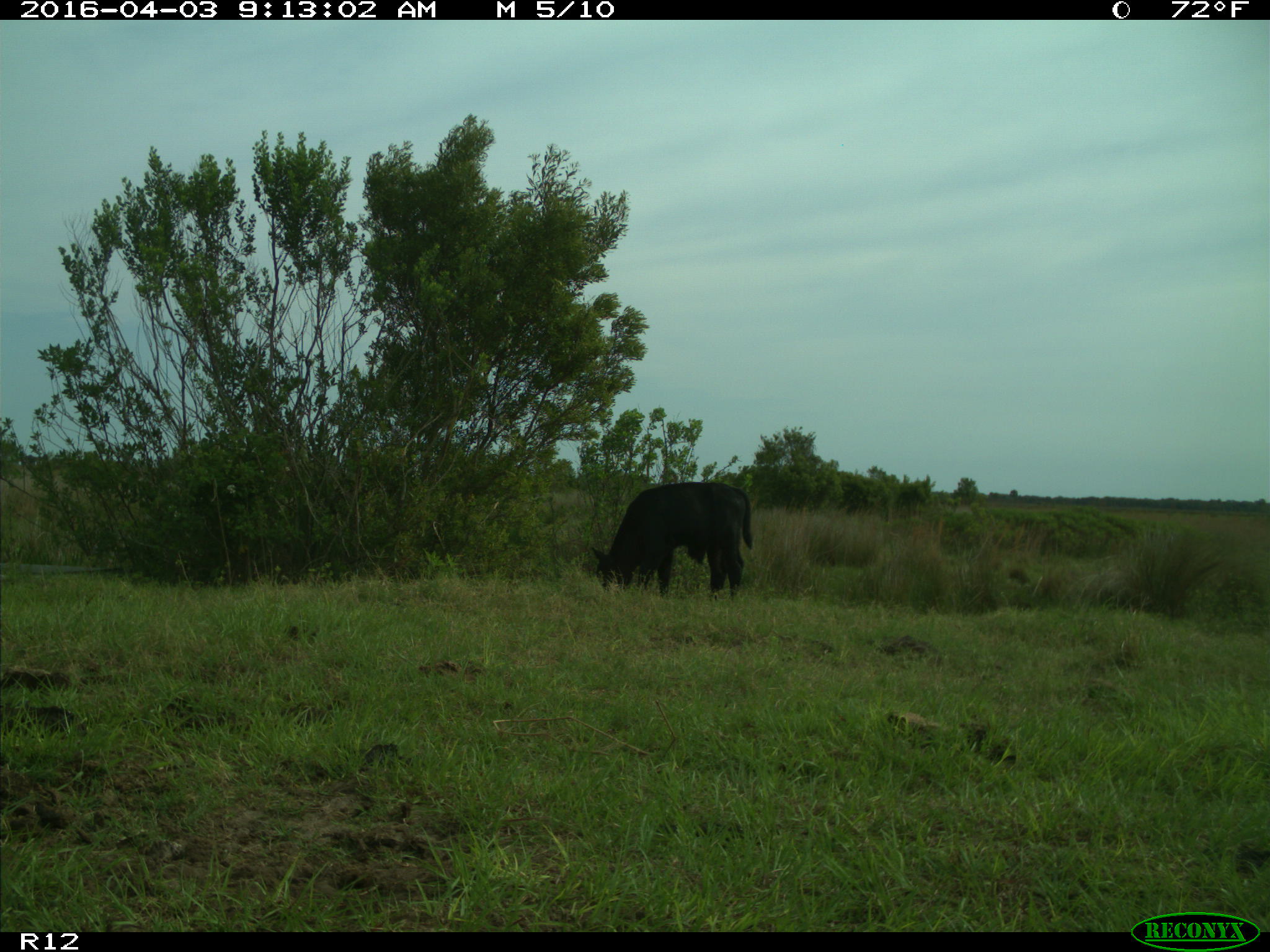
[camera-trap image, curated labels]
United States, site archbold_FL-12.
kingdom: Animalia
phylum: Chordata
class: Mammalia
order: Artiodactyla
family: Bovidae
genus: Bos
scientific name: Bos taurus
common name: domestic cow